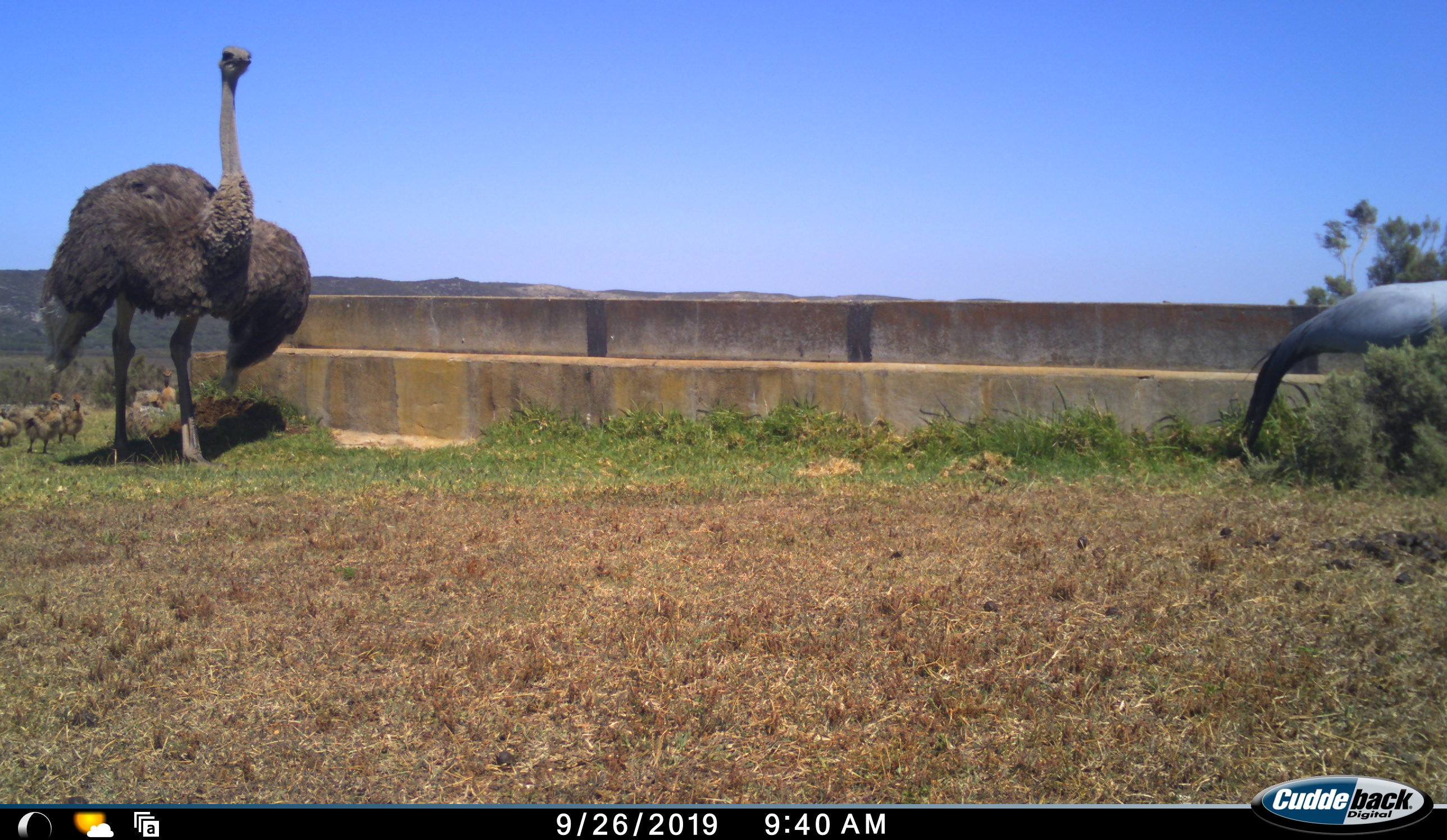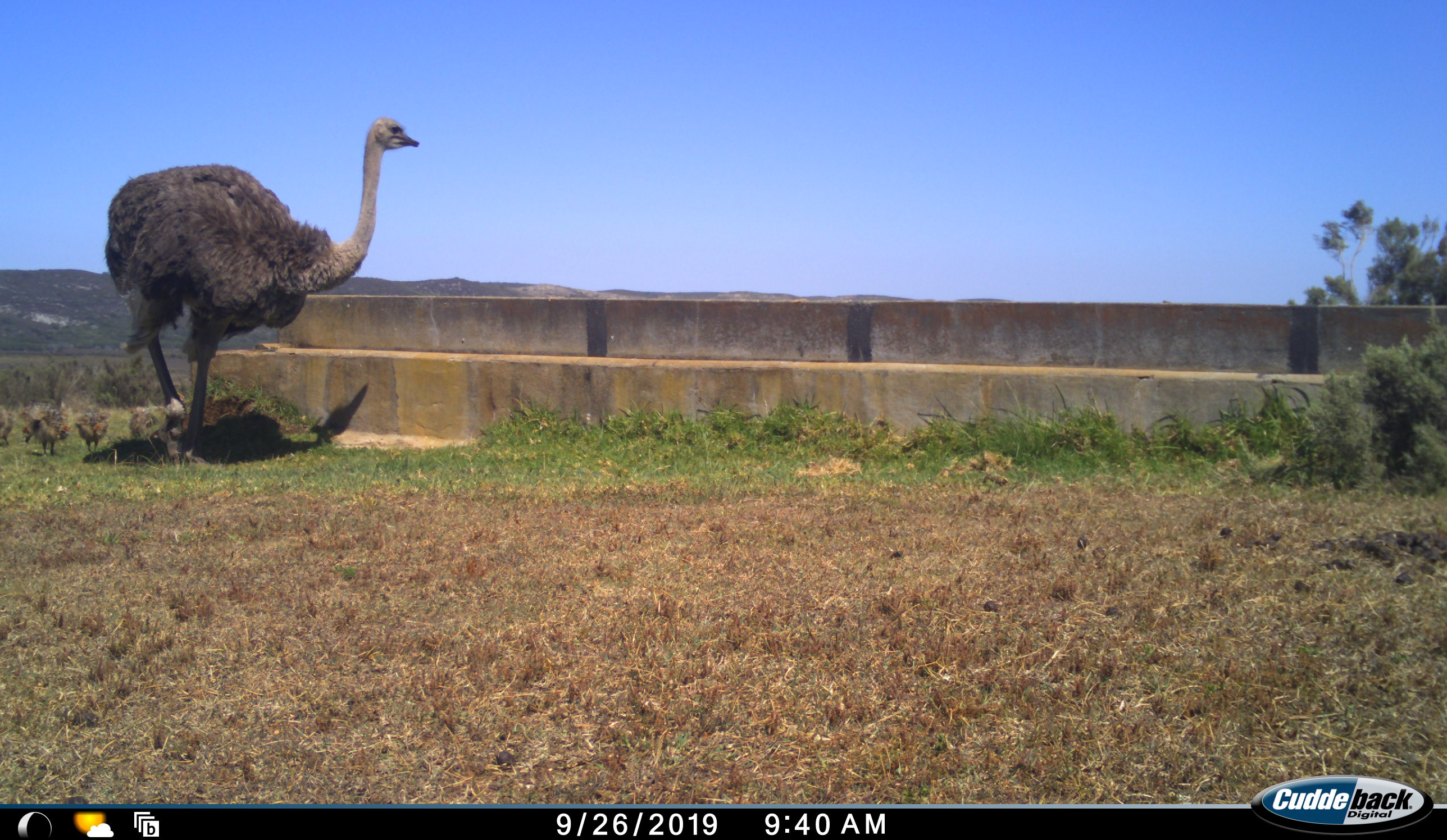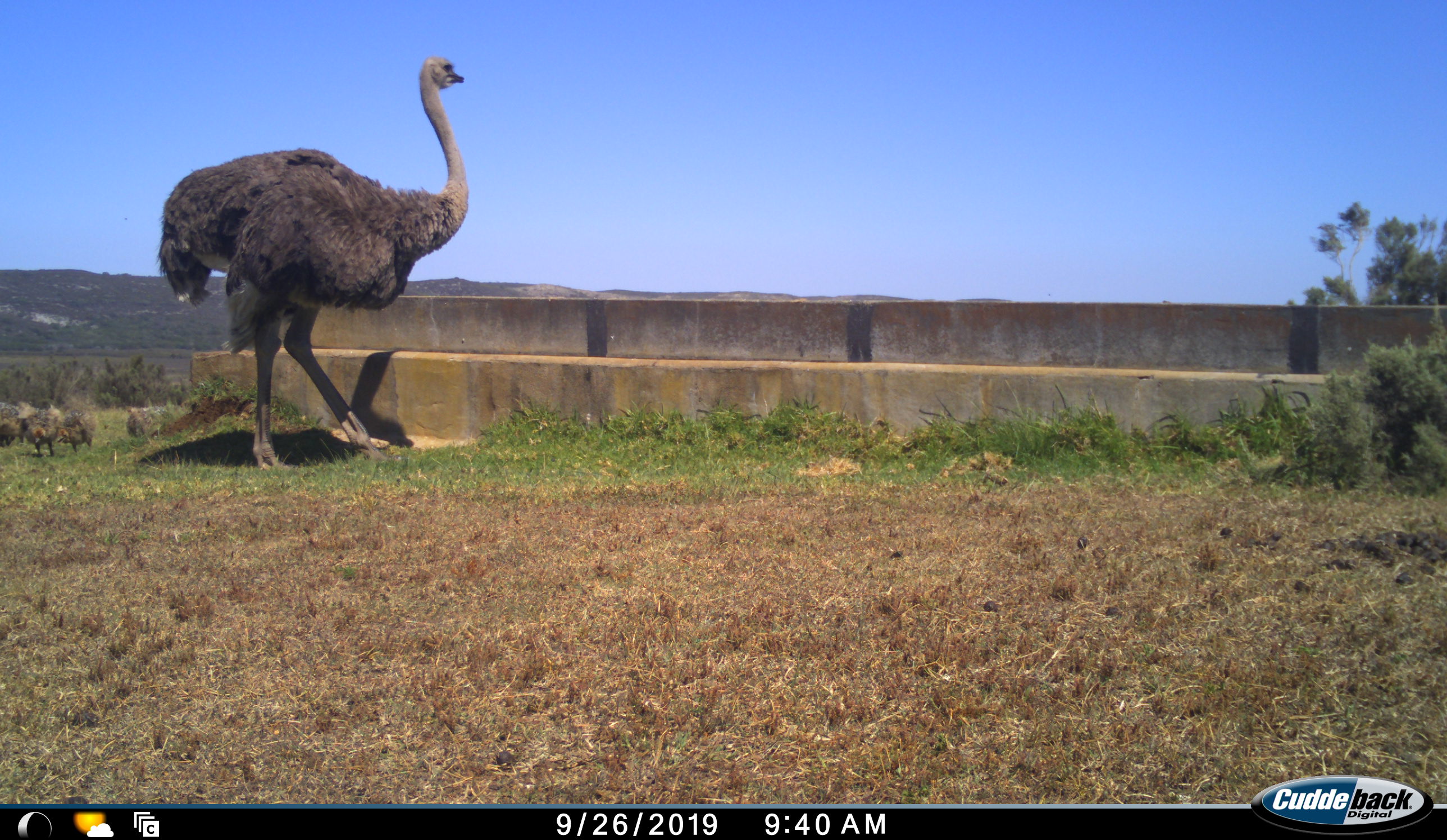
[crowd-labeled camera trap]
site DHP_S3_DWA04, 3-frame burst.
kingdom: Animalia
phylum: Chordata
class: Aves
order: Gruiformes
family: Gruidae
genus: Anthropoides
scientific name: Anthropoides paradiseus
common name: blue crane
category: craneblue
Craneblue (blue crane) (Anthropoides paradiseus), count 1. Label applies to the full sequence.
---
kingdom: Animalia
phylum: Chordata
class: Aves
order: Struthioniformes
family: Struthionidae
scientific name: Struthionidae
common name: ostrich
Ostrich (Struthionidae), count 5. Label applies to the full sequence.